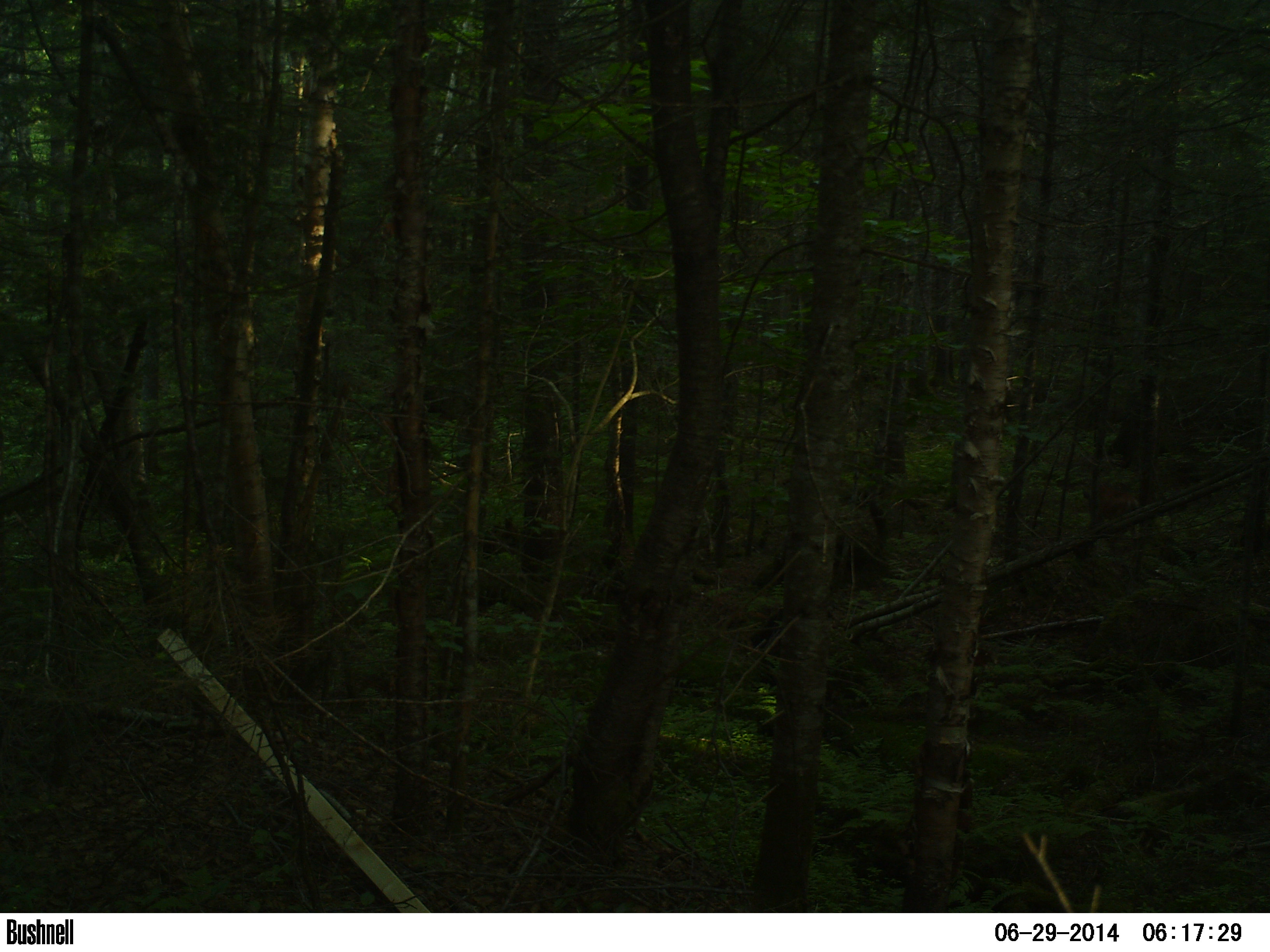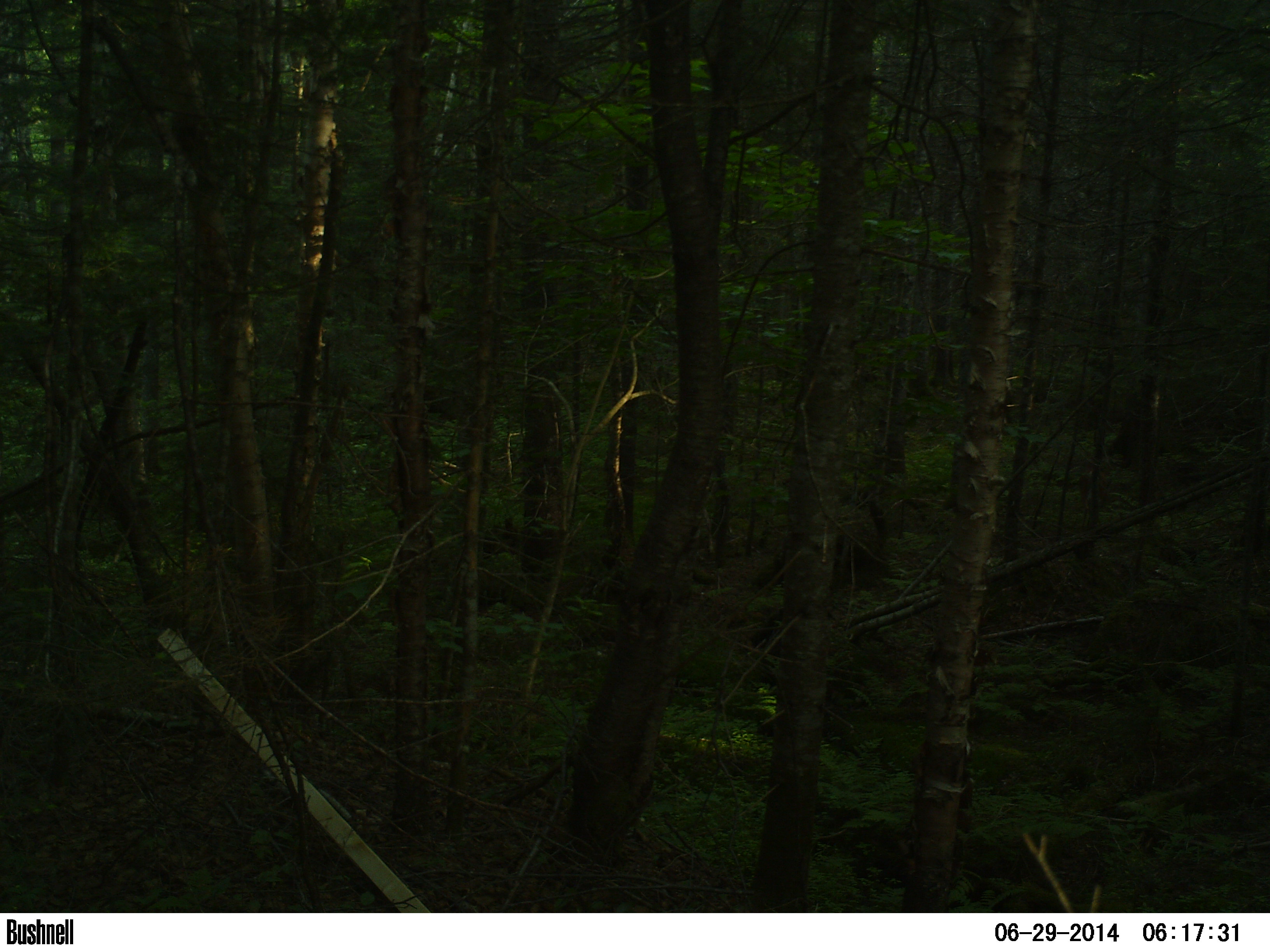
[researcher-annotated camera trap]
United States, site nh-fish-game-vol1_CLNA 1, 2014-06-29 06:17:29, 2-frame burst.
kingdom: Animalia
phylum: Chordata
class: Mammalia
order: Artiodactyla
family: Cervidae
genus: Odocoileus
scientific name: Odocoileus virginianus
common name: white-tailed deer